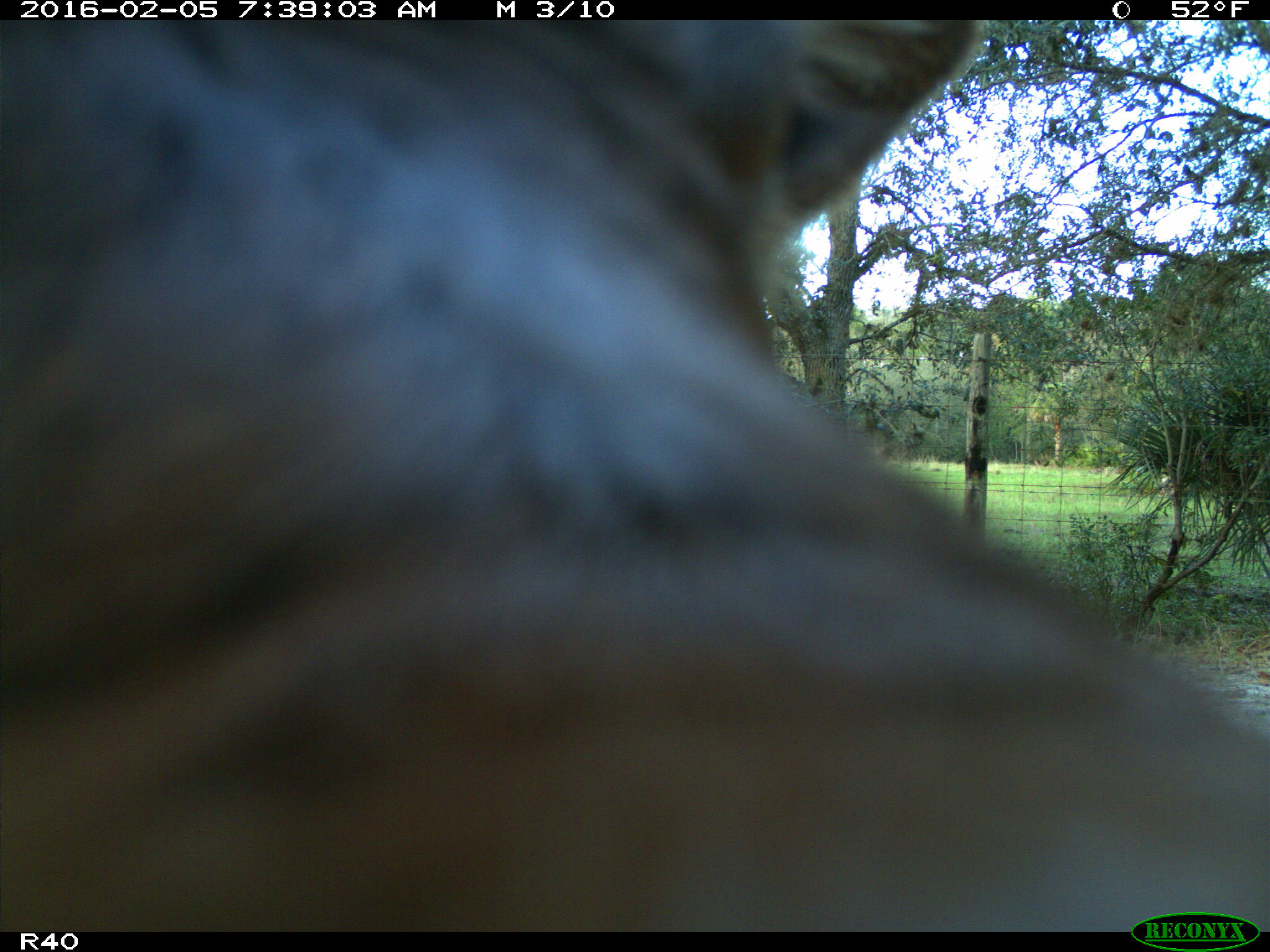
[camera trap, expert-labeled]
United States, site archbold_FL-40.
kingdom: Animalia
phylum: Chordata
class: Mammalia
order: Artiodactyla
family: Bovidae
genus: Bos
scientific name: Bos taurus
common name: domestic cow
Bos taurus (domestic cow).